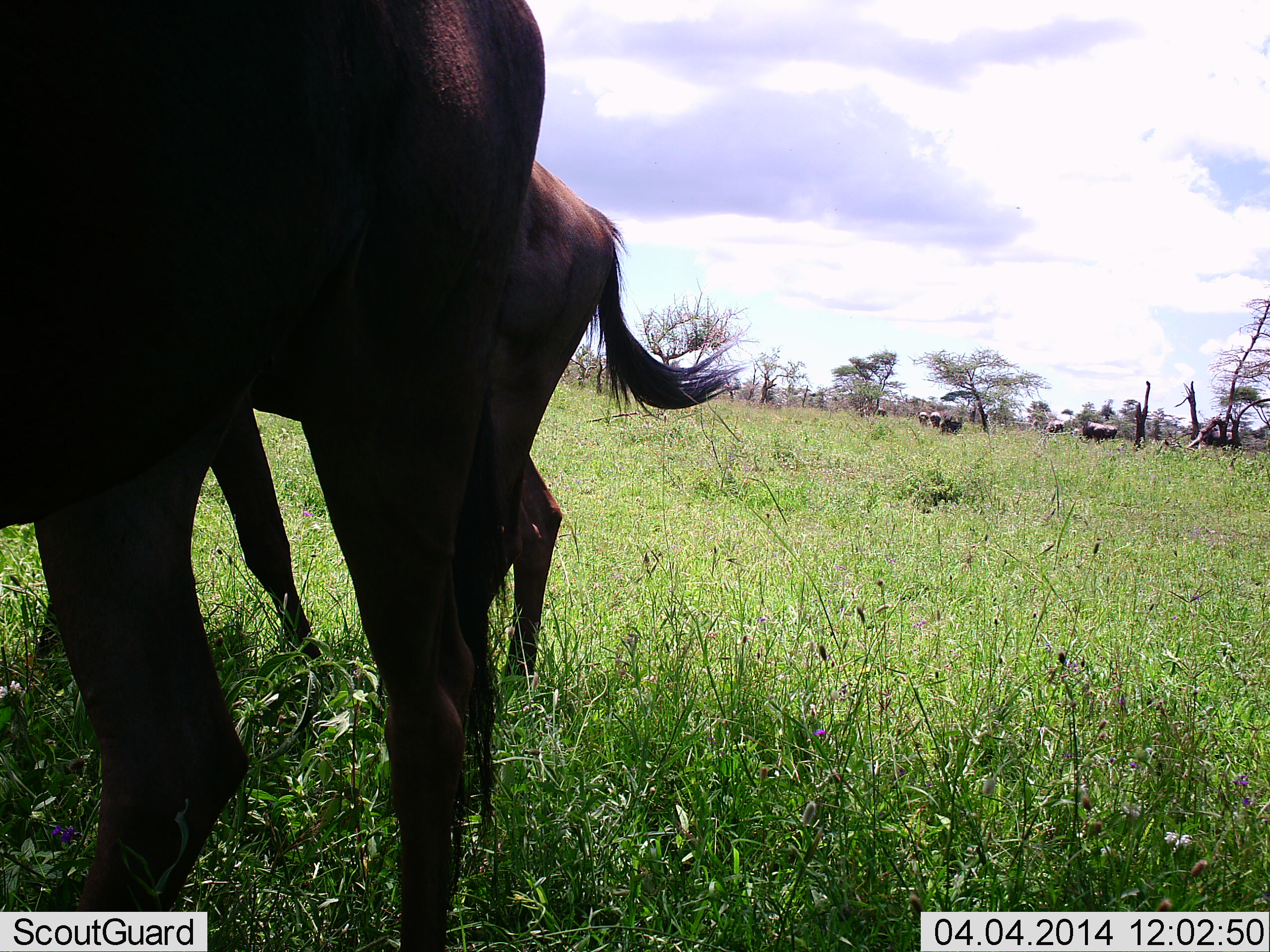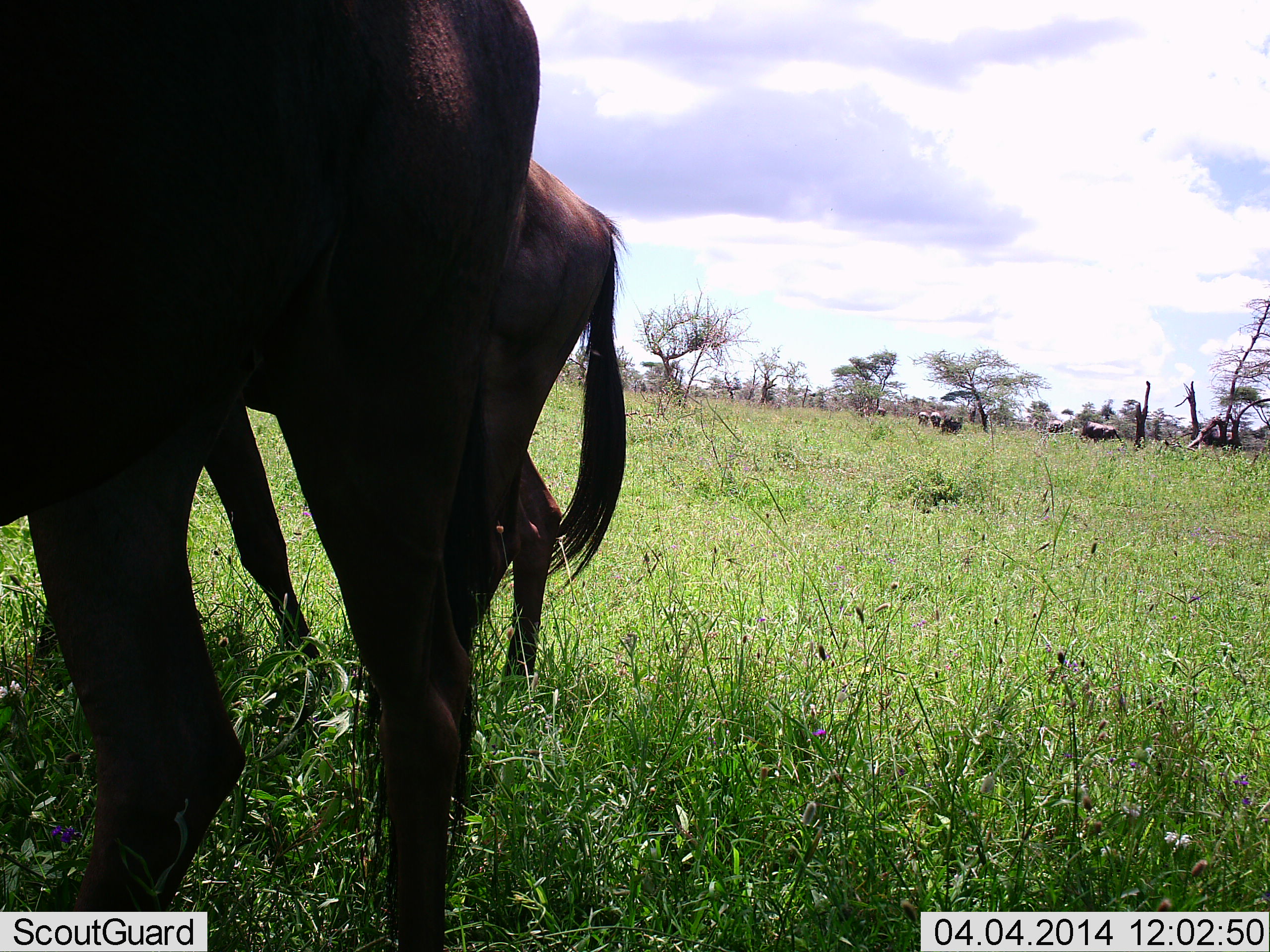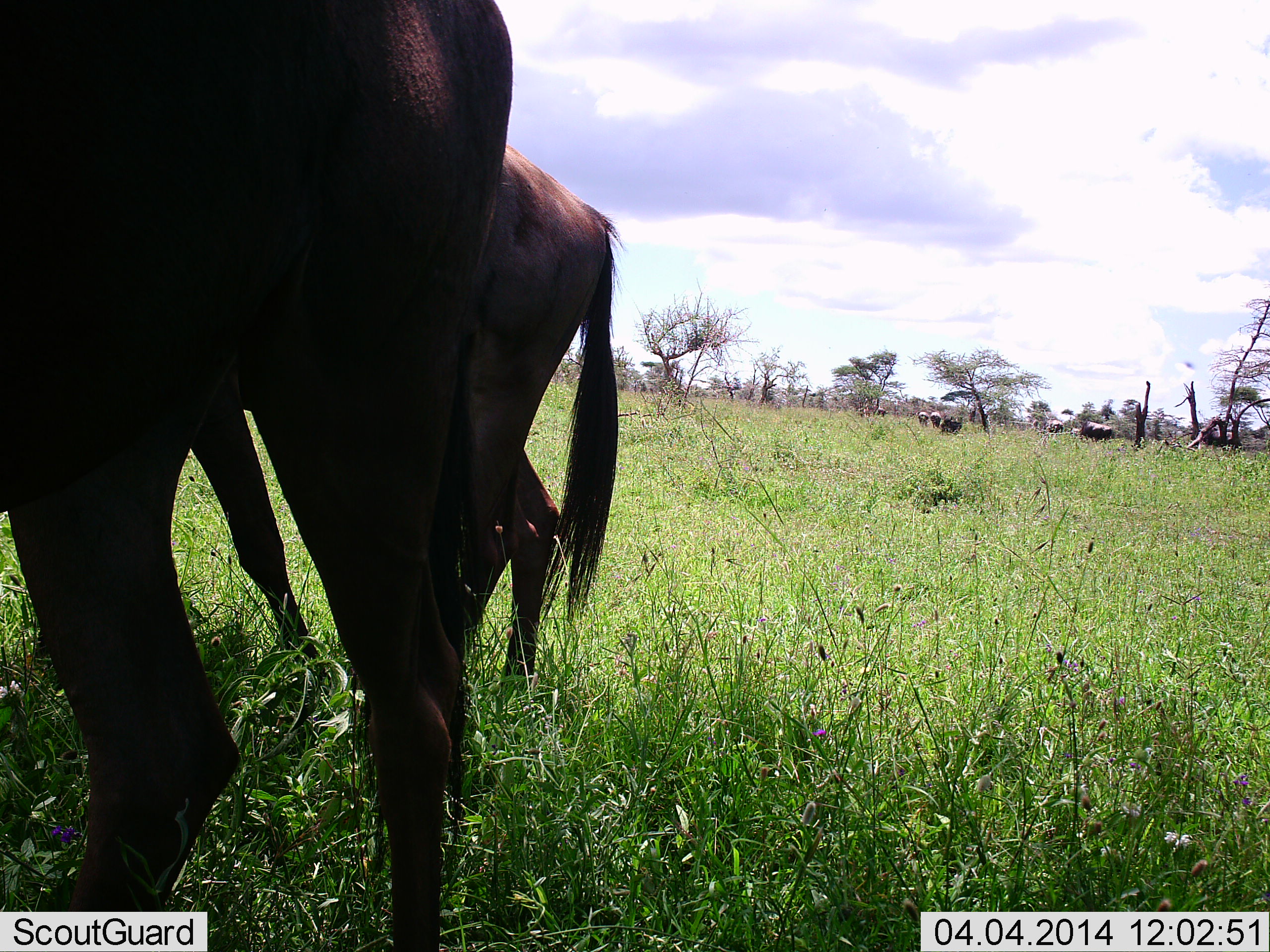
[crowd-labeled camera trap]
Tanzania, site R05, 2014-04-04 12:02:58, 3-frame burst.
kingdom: Animalia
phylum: Chordata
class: Mammalia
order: Artiodactyla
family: Bovidae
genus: Connochaetes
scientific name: Connochaetes taurinus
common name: blue wildebeest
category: wildebeest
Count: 2.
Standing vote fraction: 81%.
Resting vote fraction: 0%.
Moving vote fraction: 7%.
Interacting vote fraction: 0%.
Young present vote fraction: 4%.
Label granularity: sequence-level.